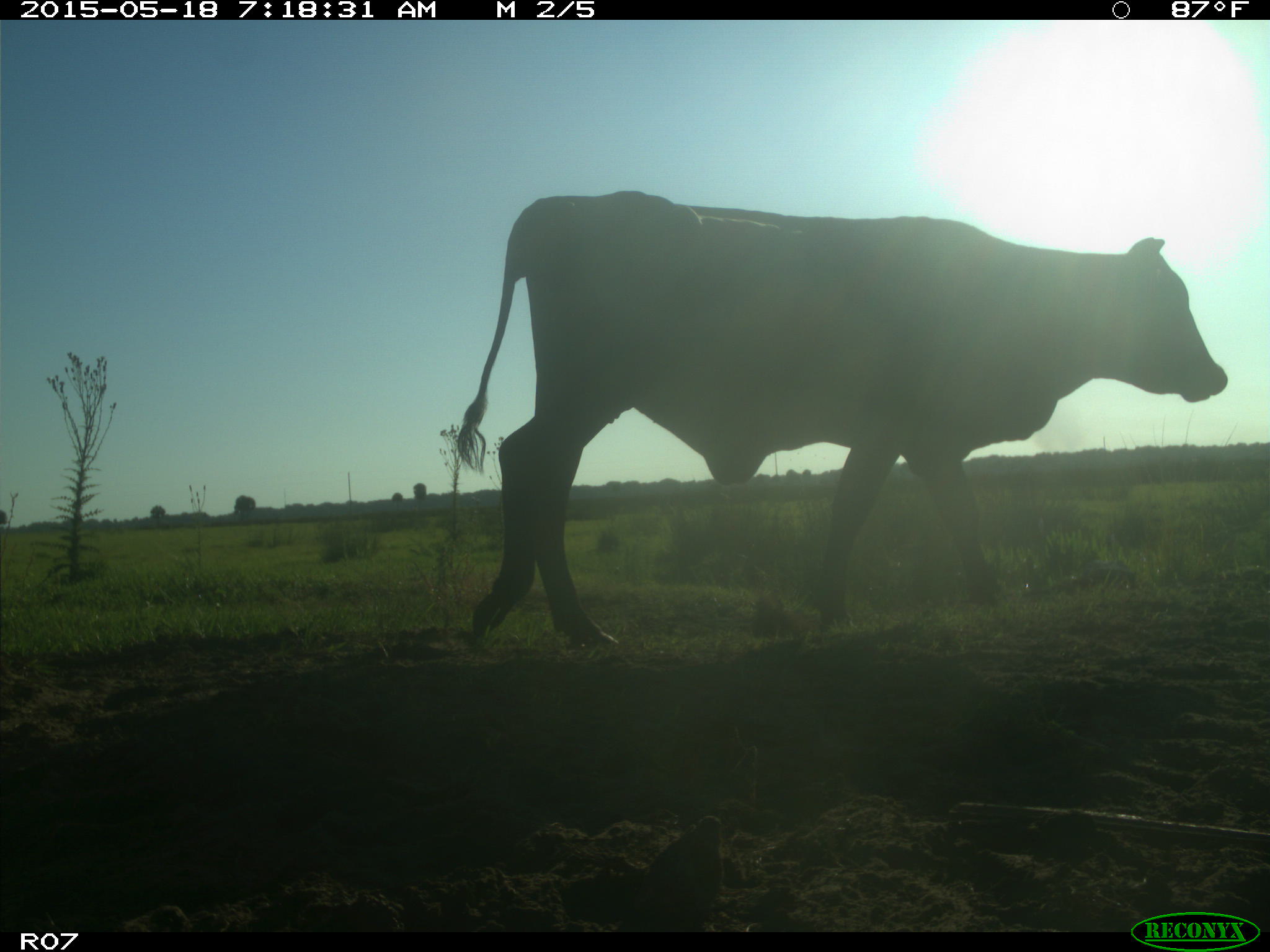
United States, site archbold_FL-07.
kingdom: Animalia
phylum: Chordata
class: Mammalia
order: Artiodactyla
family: Bovidae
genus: Bos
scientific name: Bos taurus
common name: domestic cow